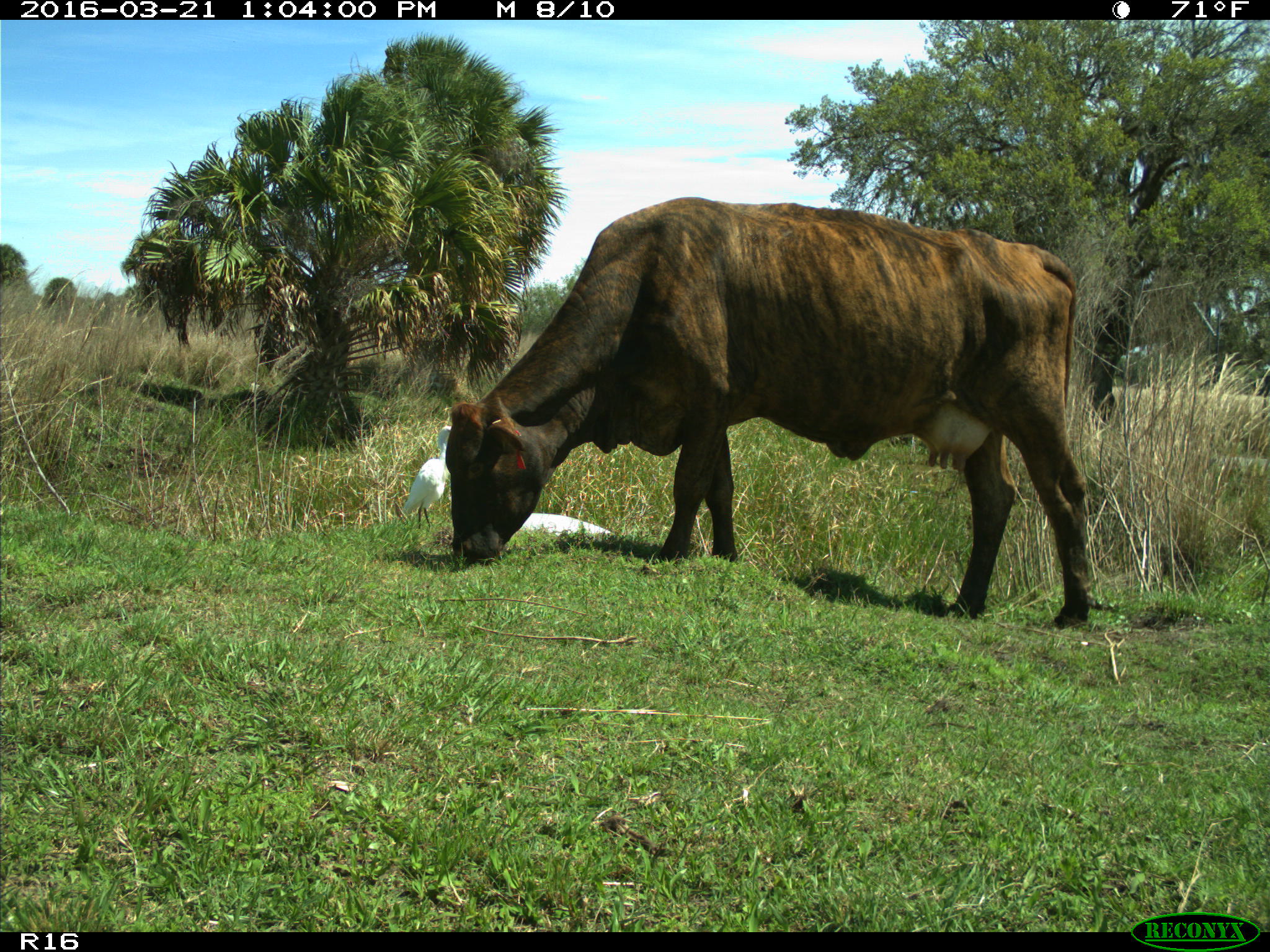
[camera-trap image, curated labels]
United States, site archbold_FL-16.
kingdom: Animalia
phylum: Chordata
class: Mammalia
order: Artiodactyla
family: Bovidae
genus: Bos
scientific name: Bos taurus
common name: domestic cow